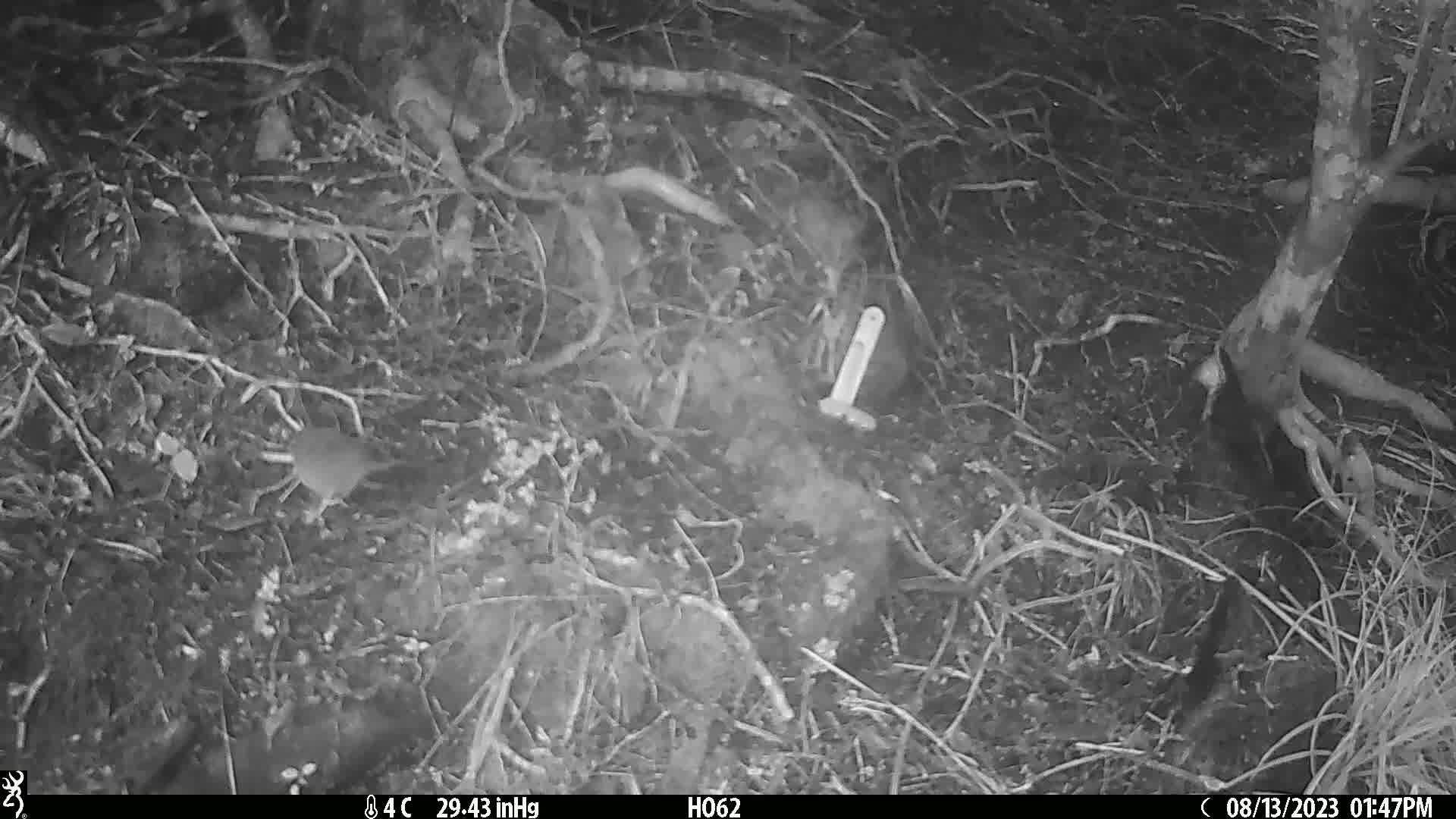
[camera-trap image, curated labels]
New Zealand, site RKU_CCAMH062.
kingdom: Animalia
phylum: Chordata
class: Aves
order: Passeriformes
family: Prunellidae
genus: Prunella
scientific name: Prunella modularis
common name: dunnock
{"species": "dunnock (Prunella modularis)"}